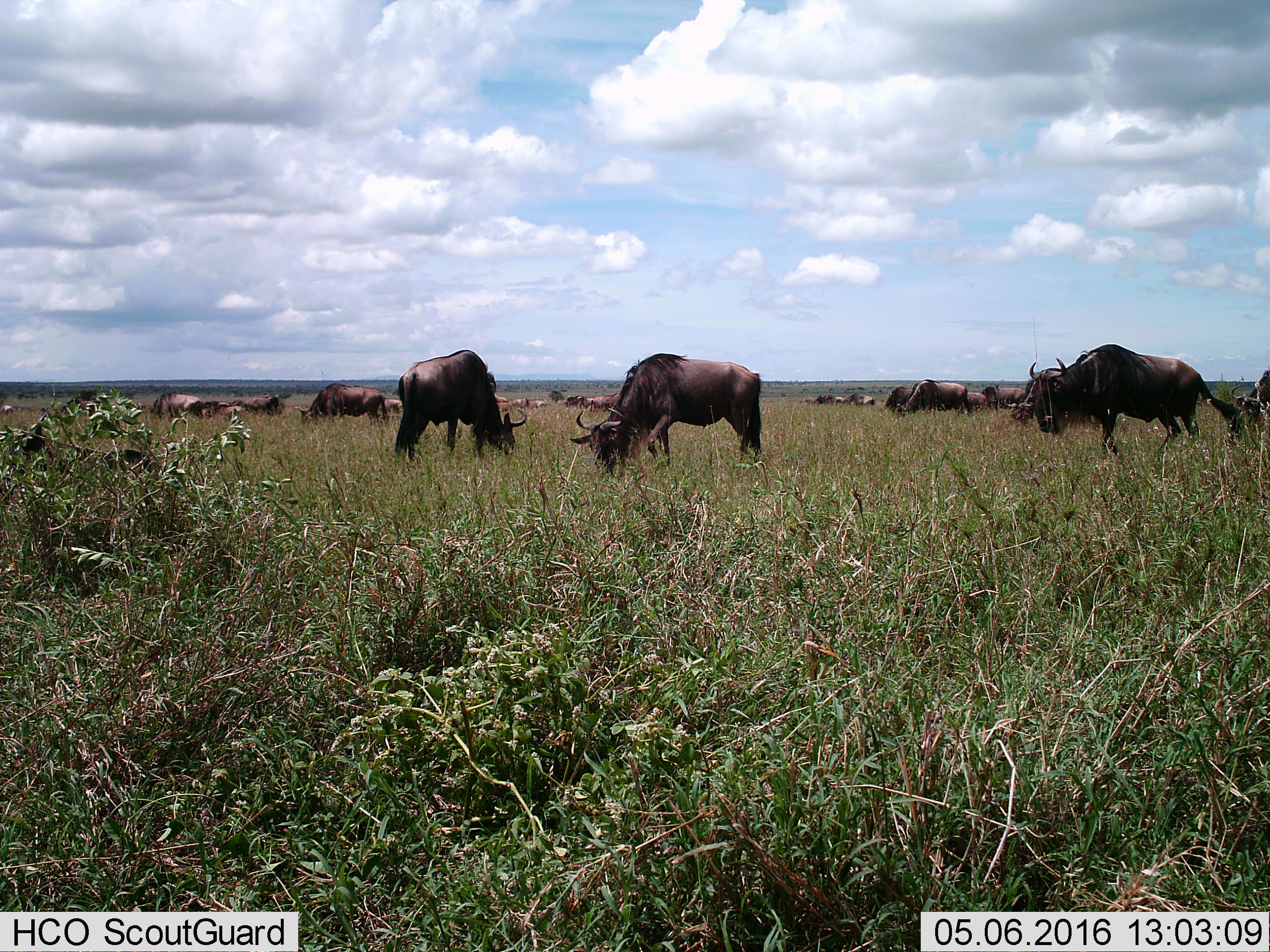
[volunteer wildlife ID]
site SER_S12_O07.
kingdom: Animalia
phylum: Chordata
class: Mammalia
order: Artiodactyla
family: Bovidae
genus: Connochaetes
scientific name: Connochaetes taurinus taurinus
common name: blue wildebeest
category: wildebeestblue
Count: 11-50.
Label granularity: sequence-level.